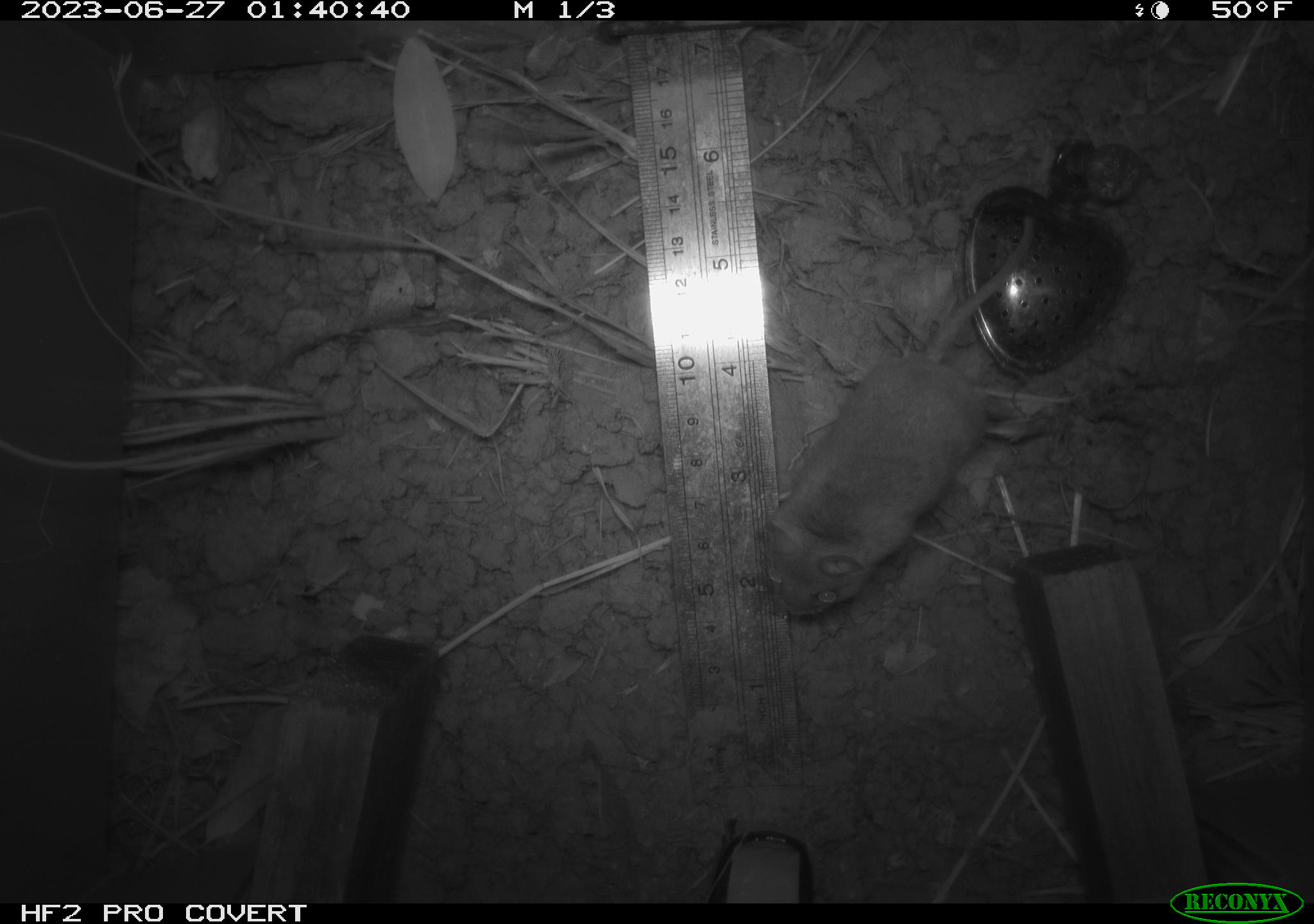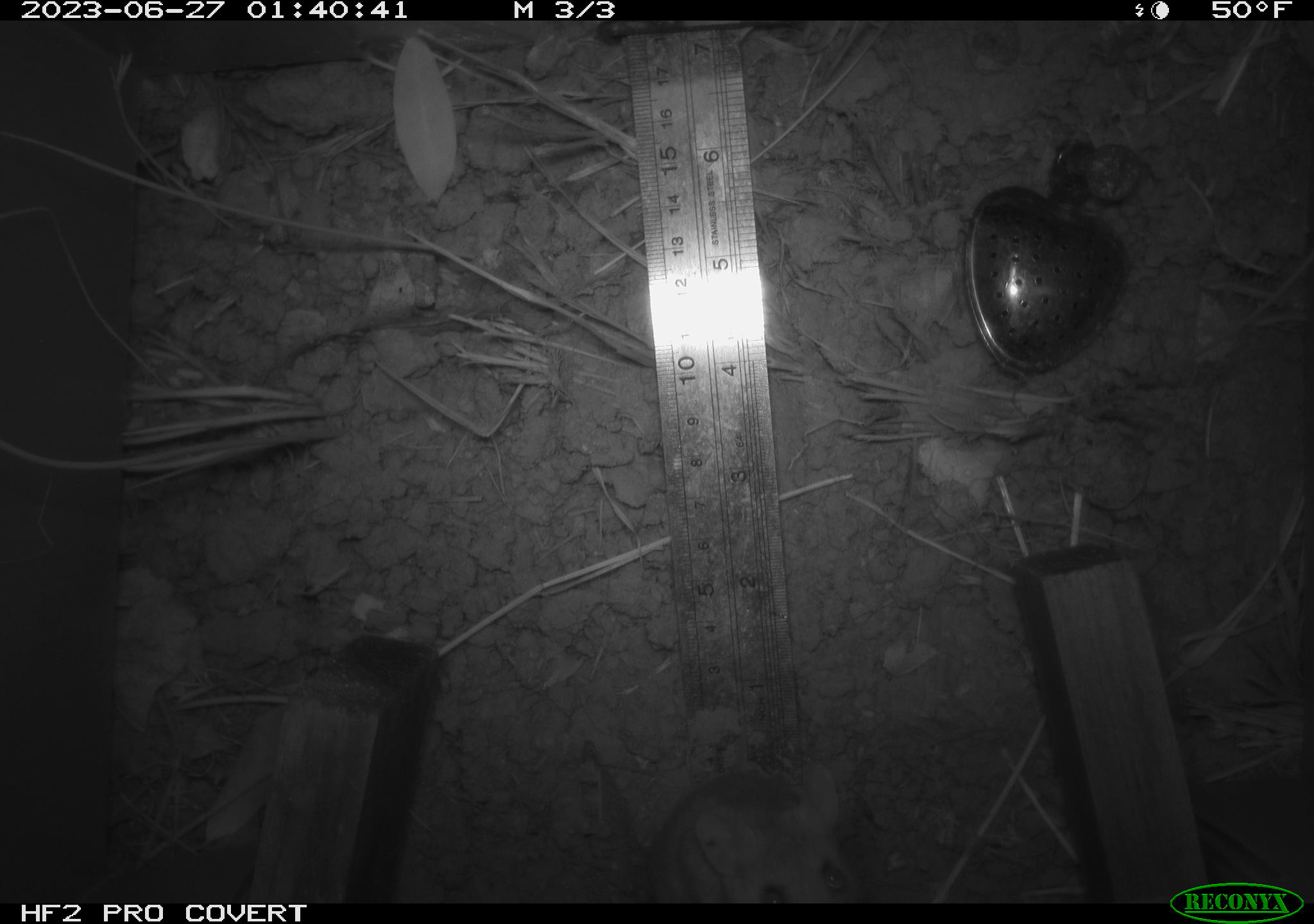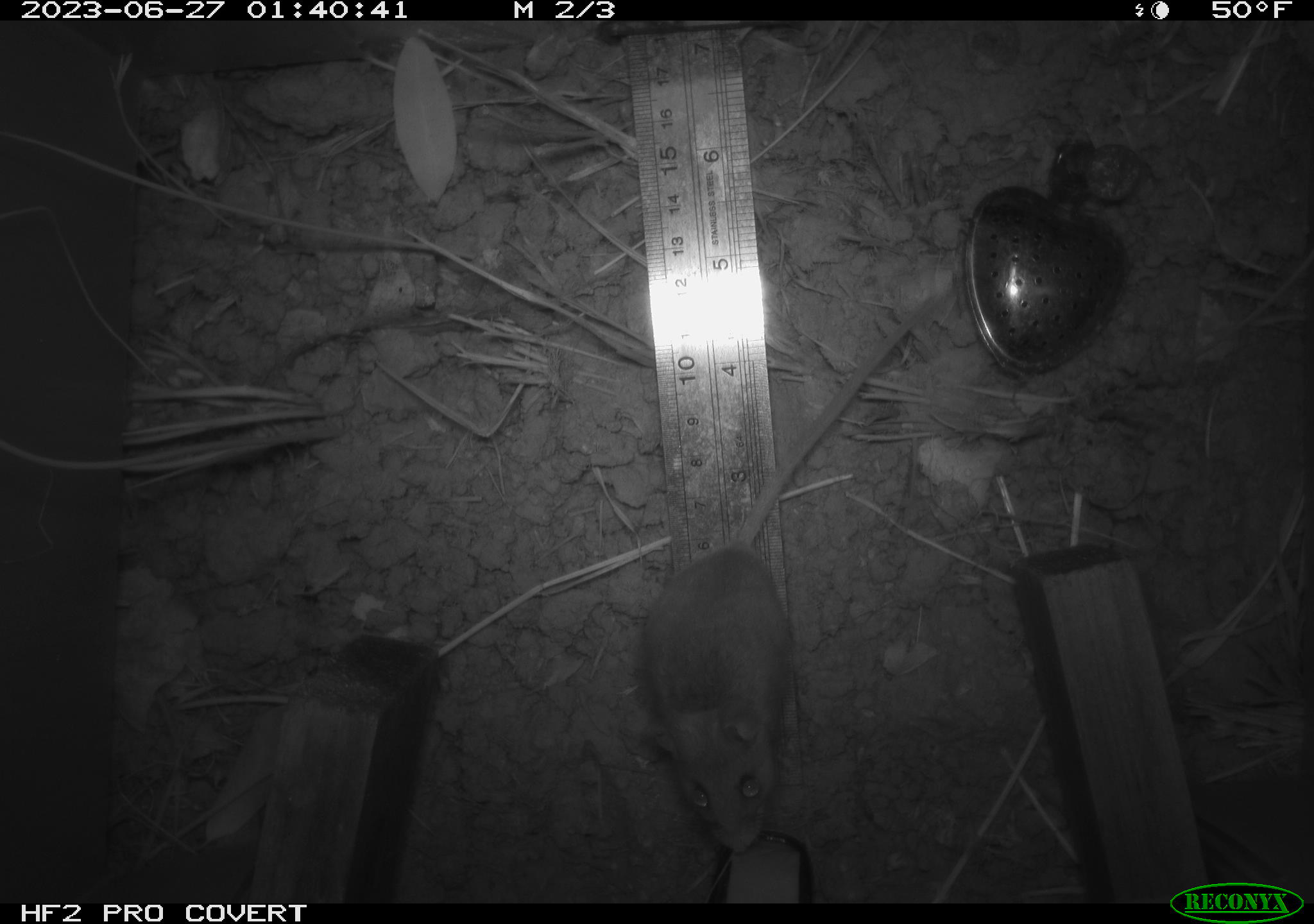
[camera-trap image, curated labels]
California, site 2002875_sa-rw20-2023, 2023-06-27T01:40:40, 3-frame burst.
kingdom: Animalia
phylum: Chordata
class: Mammalia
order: Rodentia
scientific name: Rodentia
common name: mouse species